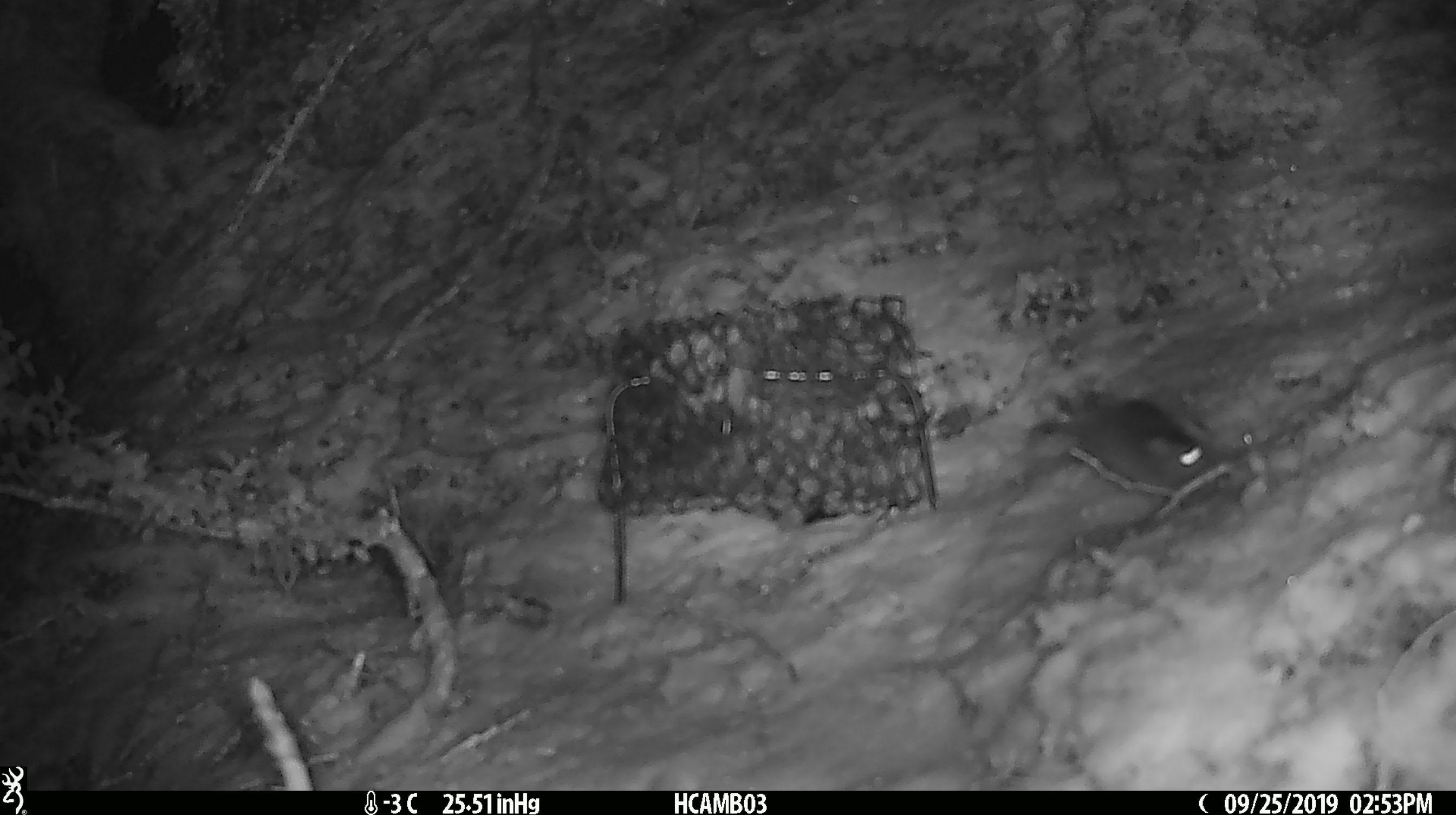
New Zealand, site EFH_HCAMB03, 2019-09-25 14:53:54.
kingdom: Animalia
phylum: Chordata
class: Mammalia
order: Rodentia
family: Muridae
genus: Mus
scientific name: Mus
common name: mouse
Mouse (Mus).